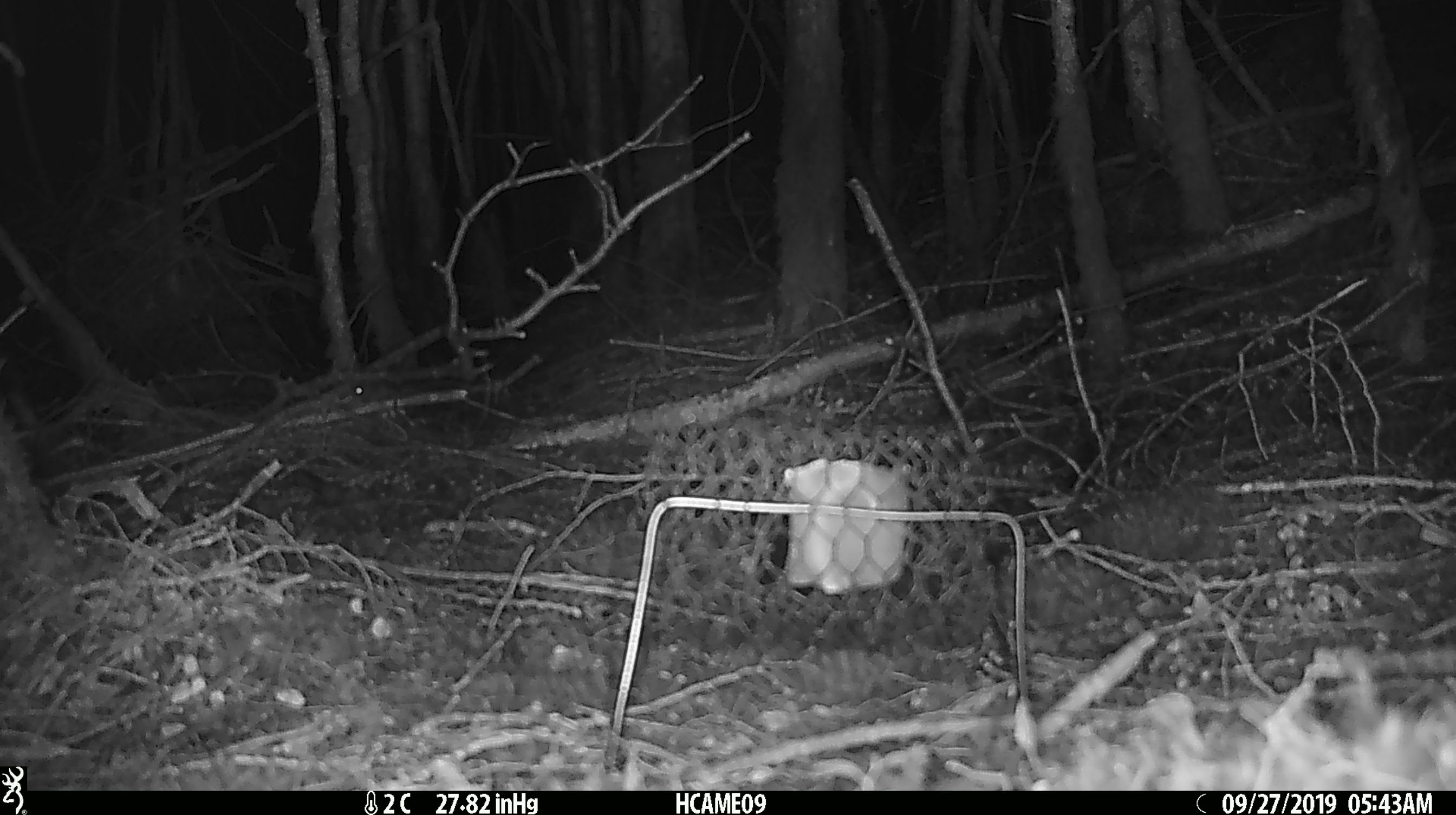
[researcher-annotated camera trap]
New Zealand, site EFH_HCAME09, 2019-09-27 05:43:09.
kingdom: Animalia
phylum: Chordata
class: Mammalia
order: Rodentia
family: Muridae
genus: Mus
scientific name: Mus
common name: mouse